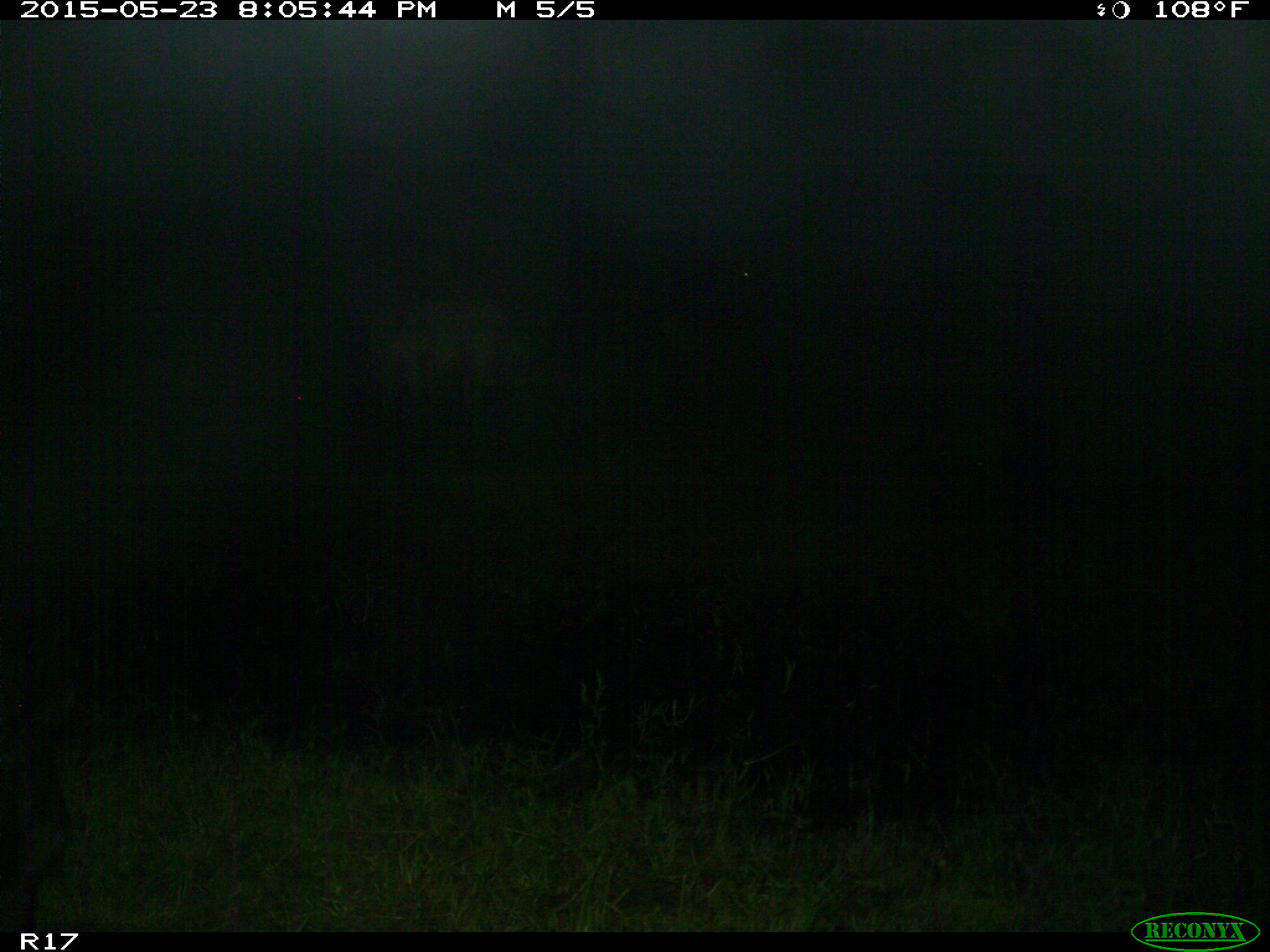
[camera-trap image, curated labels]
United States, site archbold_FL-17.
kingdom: Animalia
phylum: Chordata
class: Mammalia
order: Artiodactyla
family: Bovidae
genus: Bos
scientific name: Bos taurus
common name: domestic cow